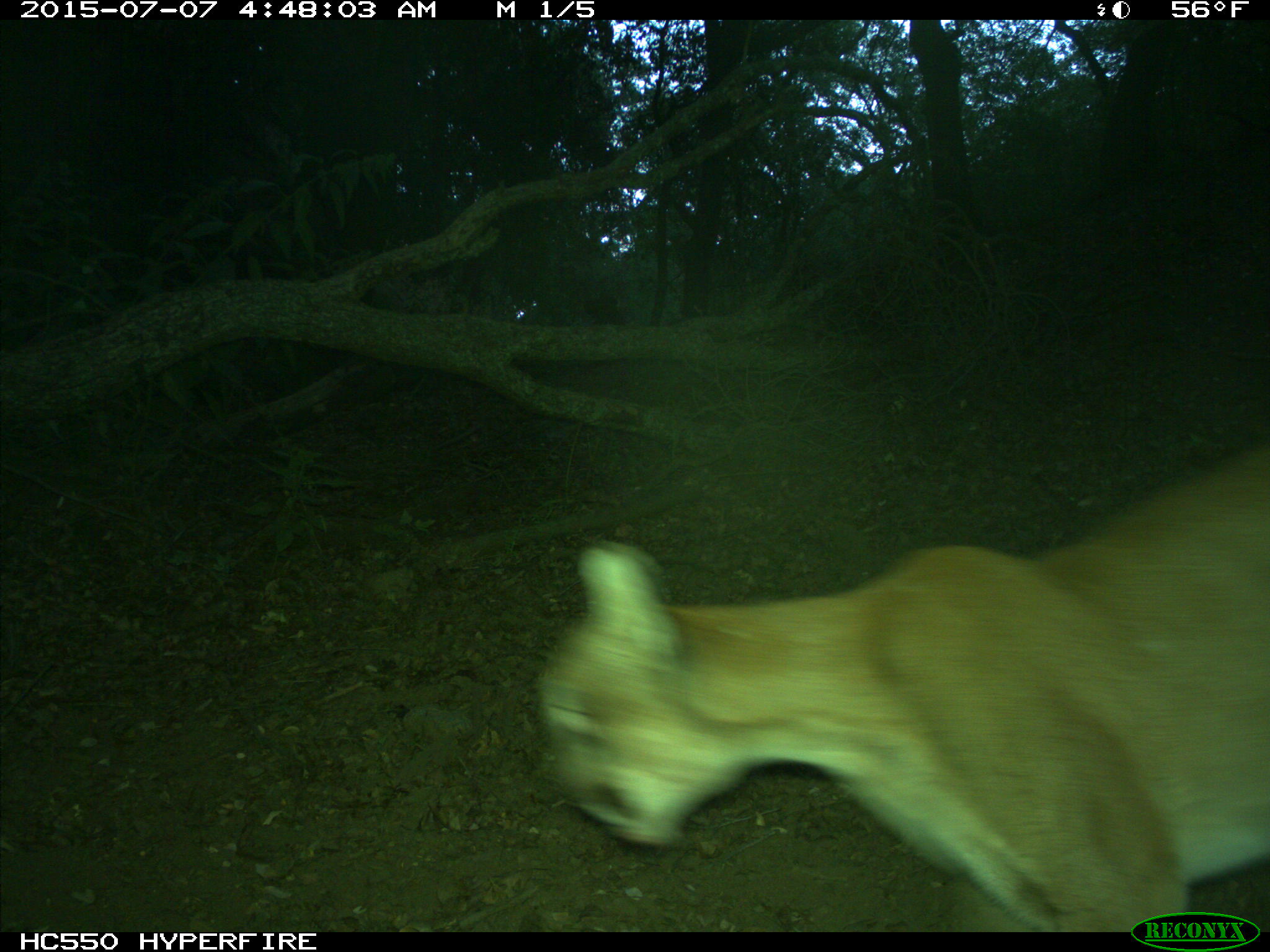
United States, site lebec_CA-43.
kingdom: Animalia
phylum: Chordata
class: Mammalia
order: Carnivora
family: Felidae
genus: Puma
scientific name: Puma concolor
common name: mountain lion